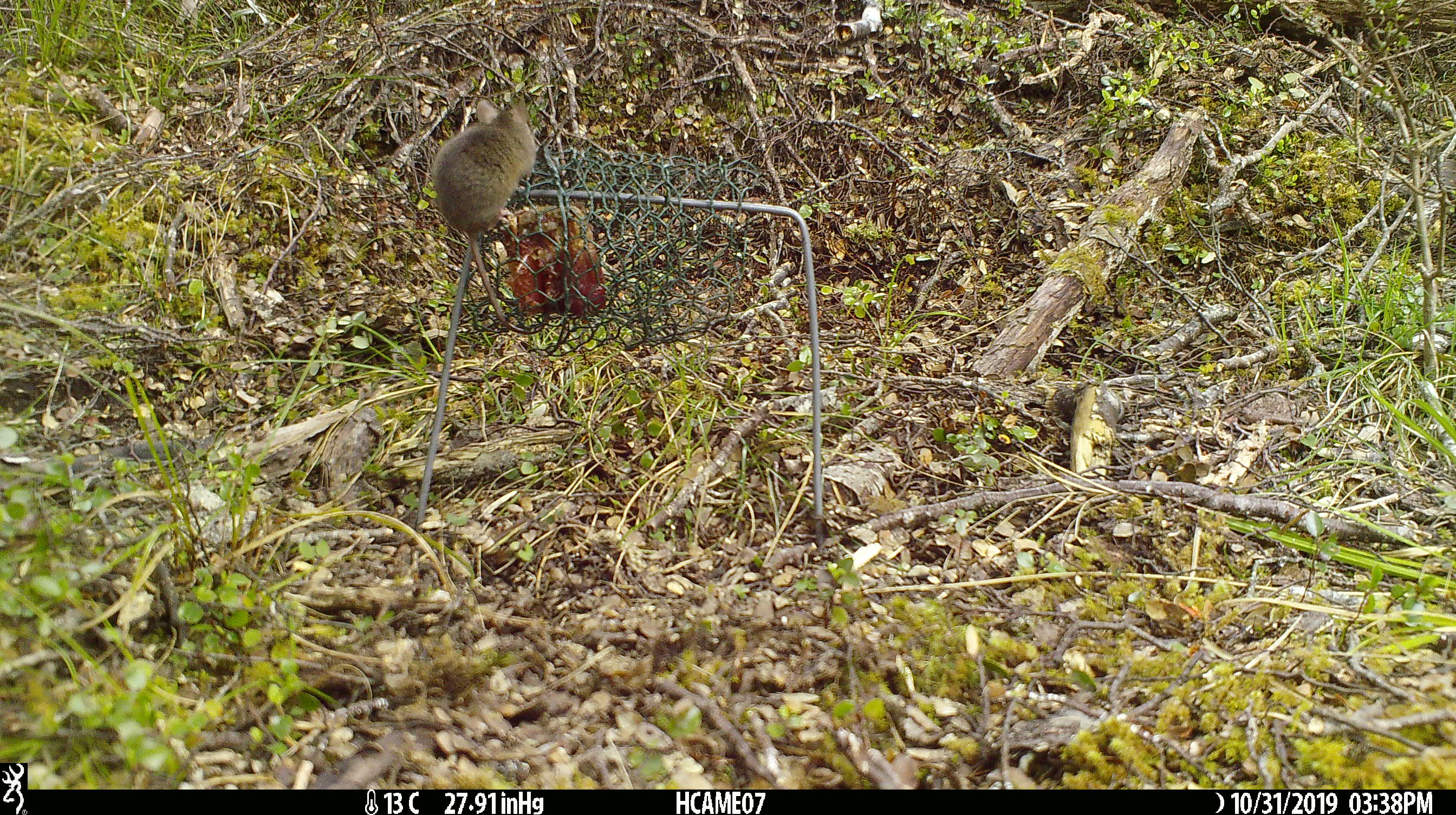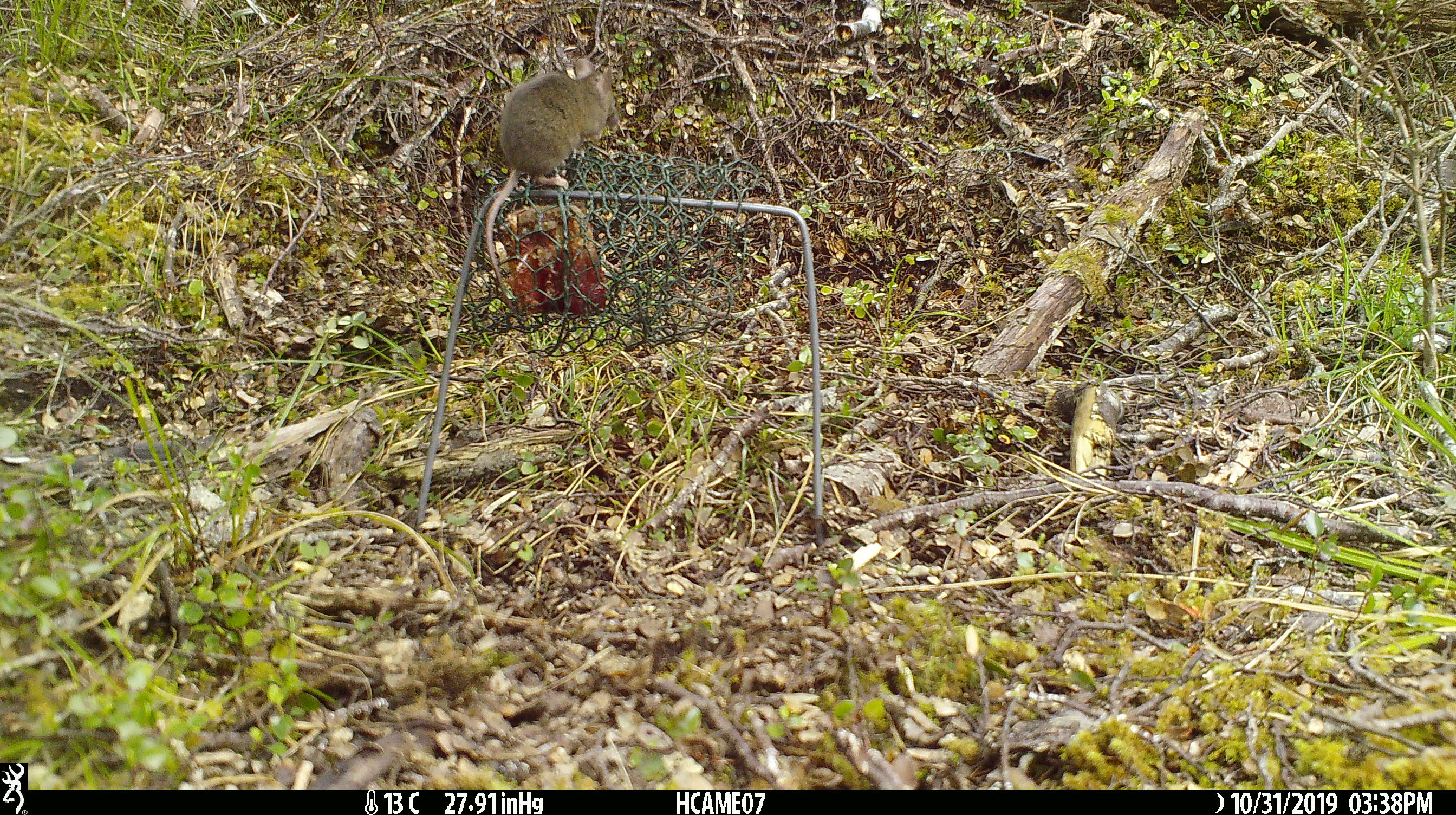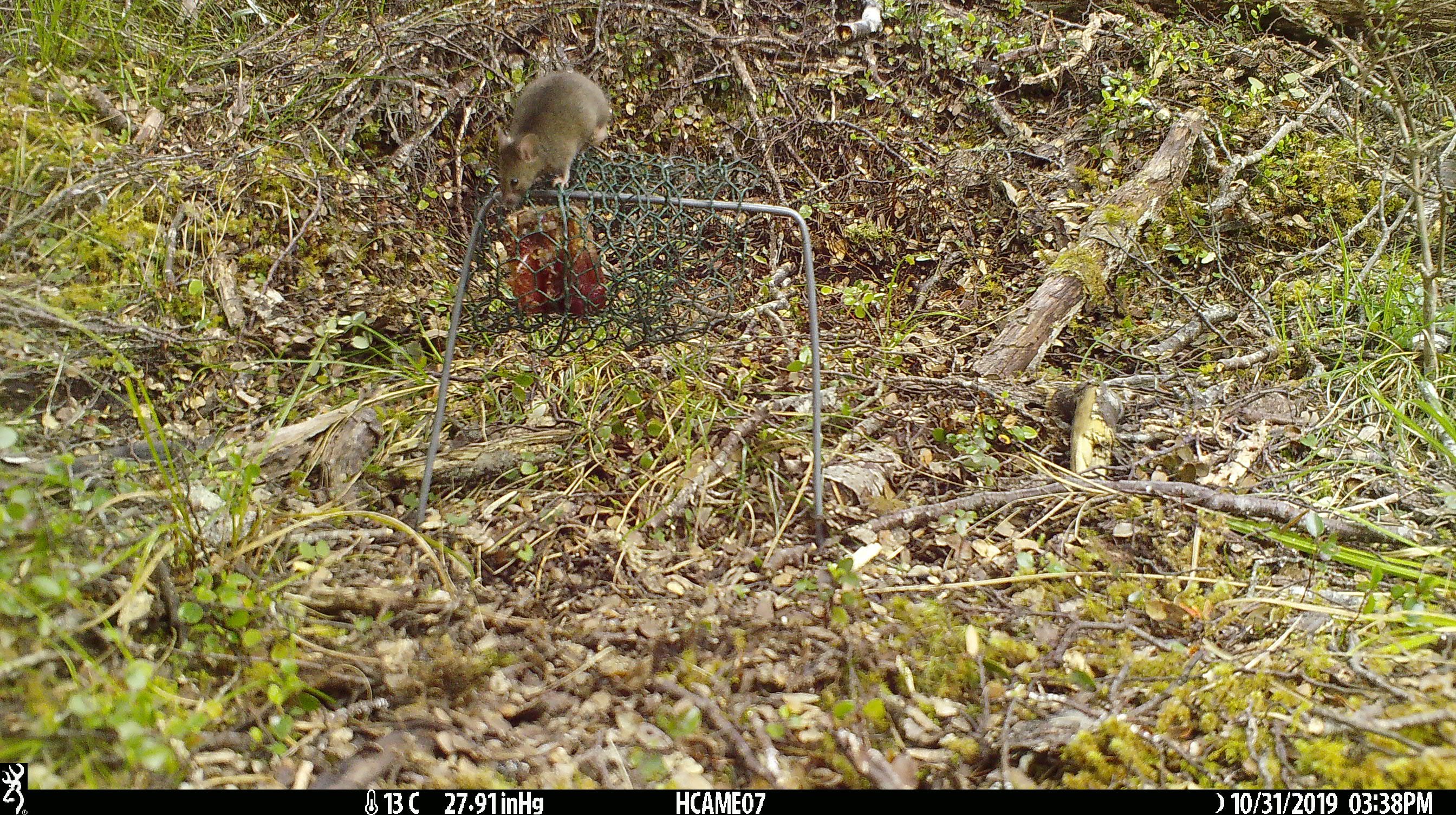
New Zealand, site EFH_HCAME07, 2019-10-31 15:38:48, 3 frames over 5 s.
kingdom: Animalia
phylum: Chordata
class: Mammalia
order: Rodentia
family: Muridae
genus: Mus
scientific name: Mus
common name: mouse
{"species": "mouse (Mus)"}